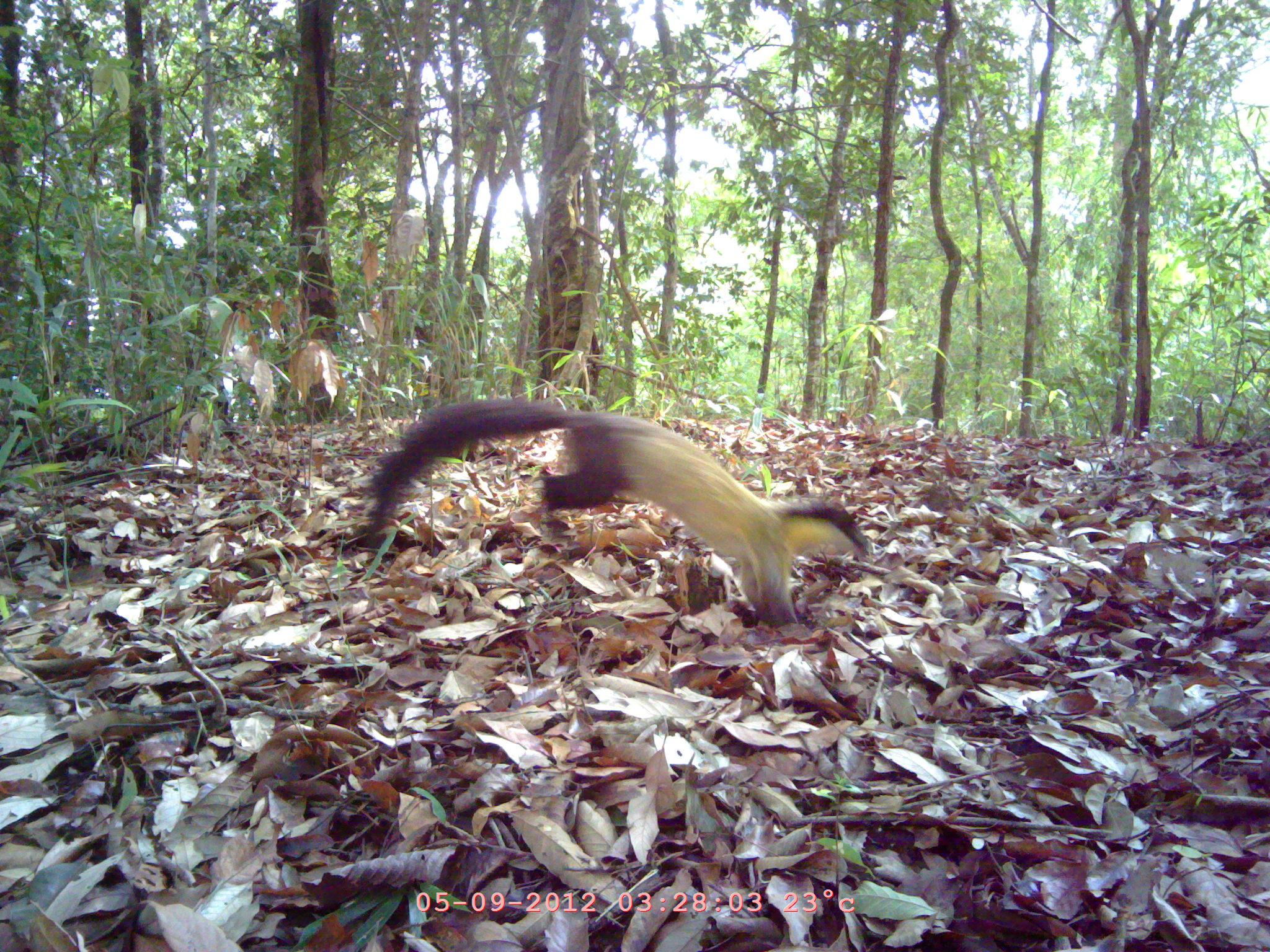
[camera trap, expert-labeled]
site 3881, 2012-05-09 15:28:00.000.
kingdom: Animalia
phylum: Chordata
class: Mammalia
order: Carnivora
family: Mustelidae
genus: Martes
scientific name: Martes flavigula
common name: yellow-throated marten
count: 1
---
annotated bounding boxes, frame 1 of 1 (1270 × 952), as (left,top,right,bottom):
martes flavigula: (369,400,866,622)